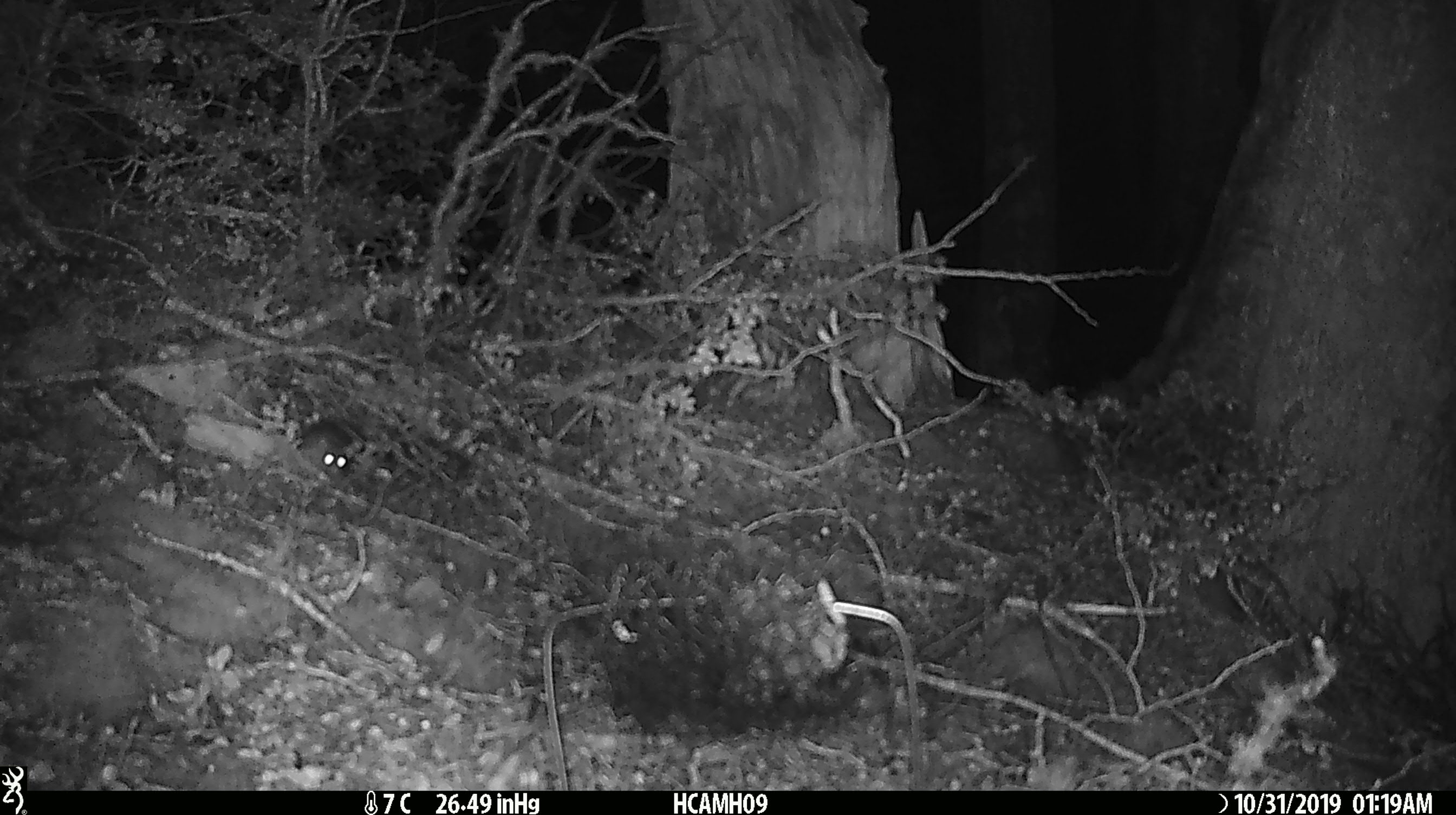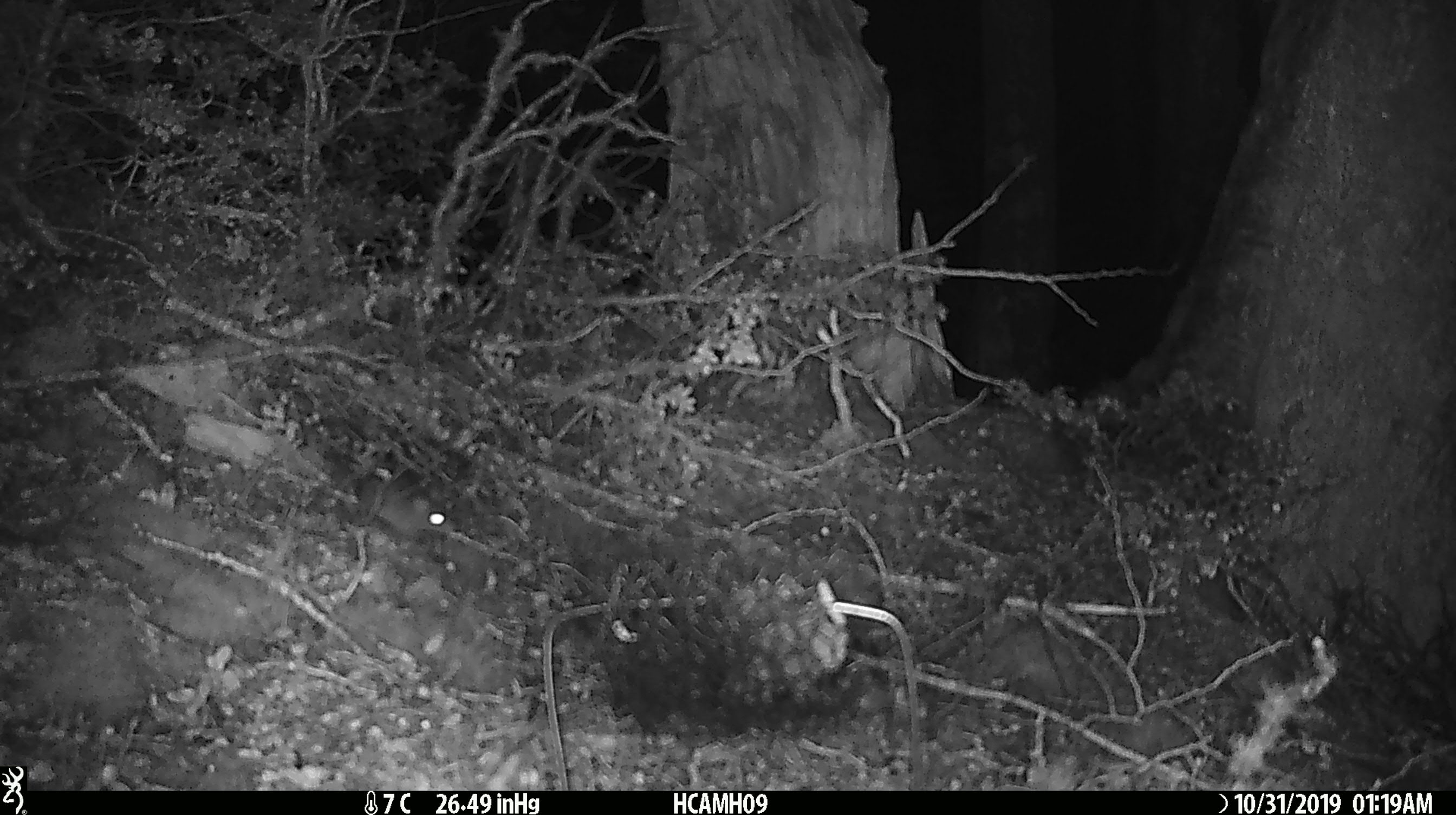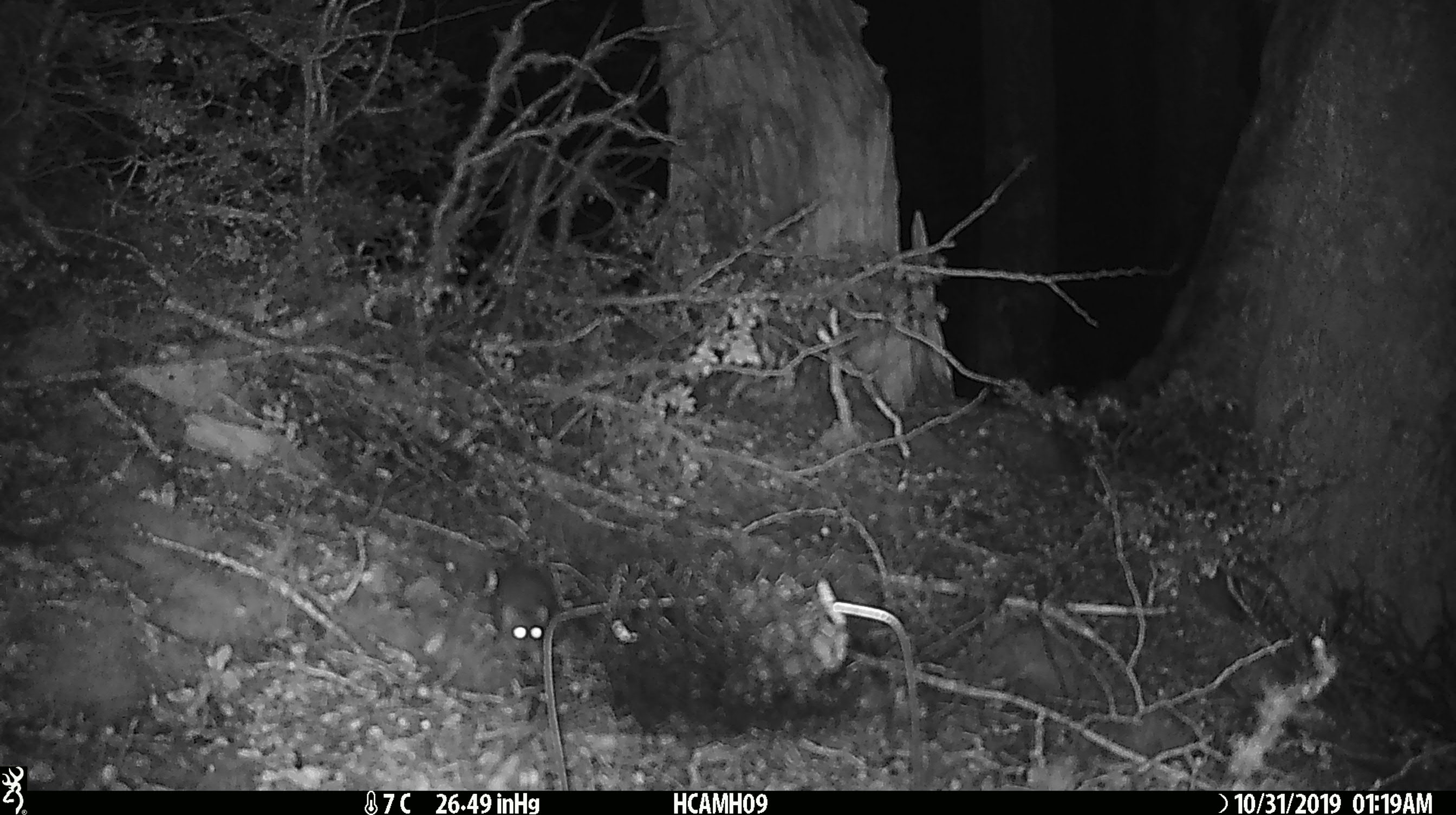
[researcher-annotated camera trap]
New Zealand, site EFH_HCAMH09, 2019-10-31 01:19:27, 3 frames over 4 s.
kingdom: Animalia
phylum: Chordata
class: Mammalia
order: Rodentia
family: Muridae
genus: Mus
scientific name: Mus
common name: mouse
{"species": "mouse (Mus)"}